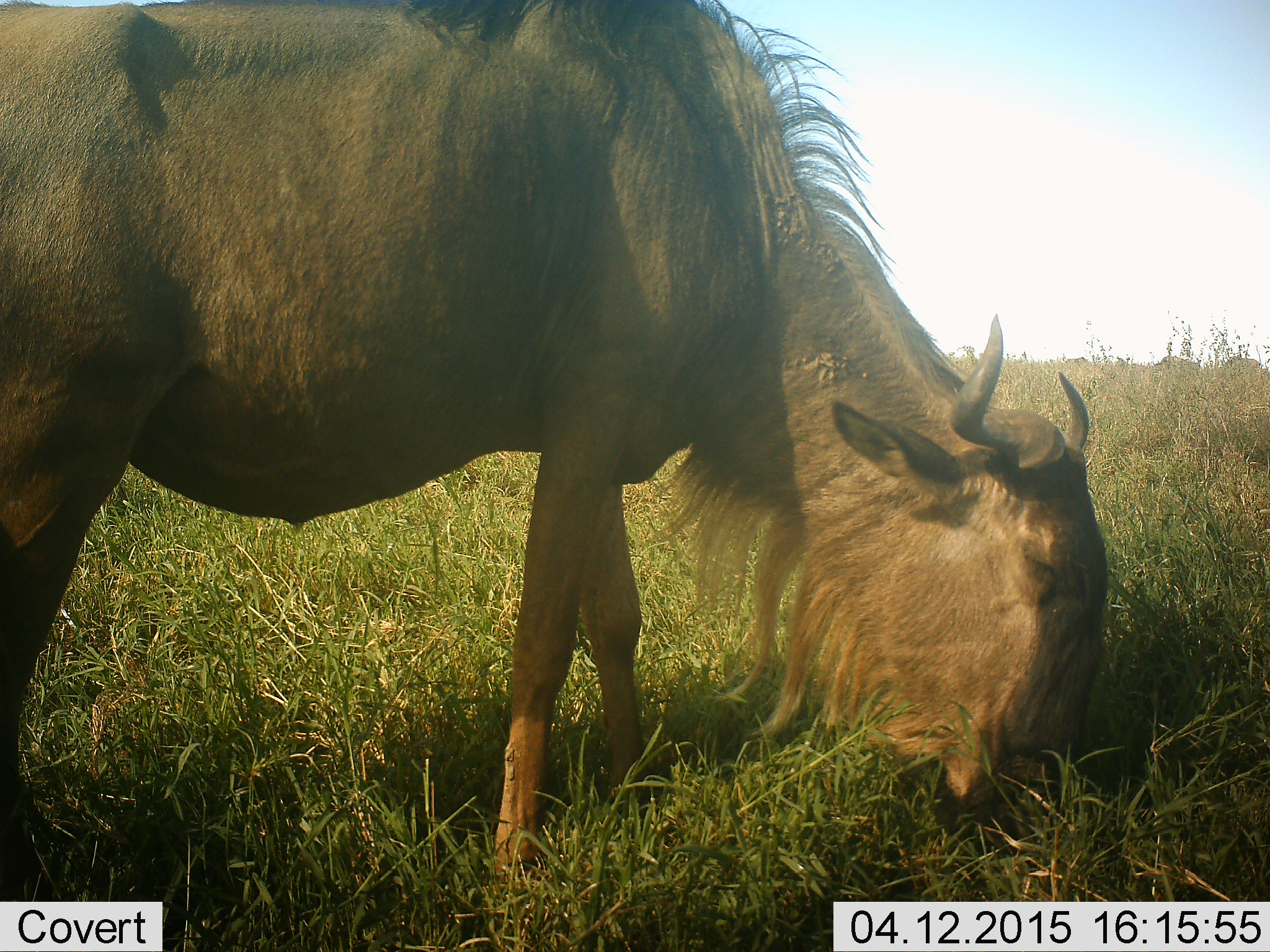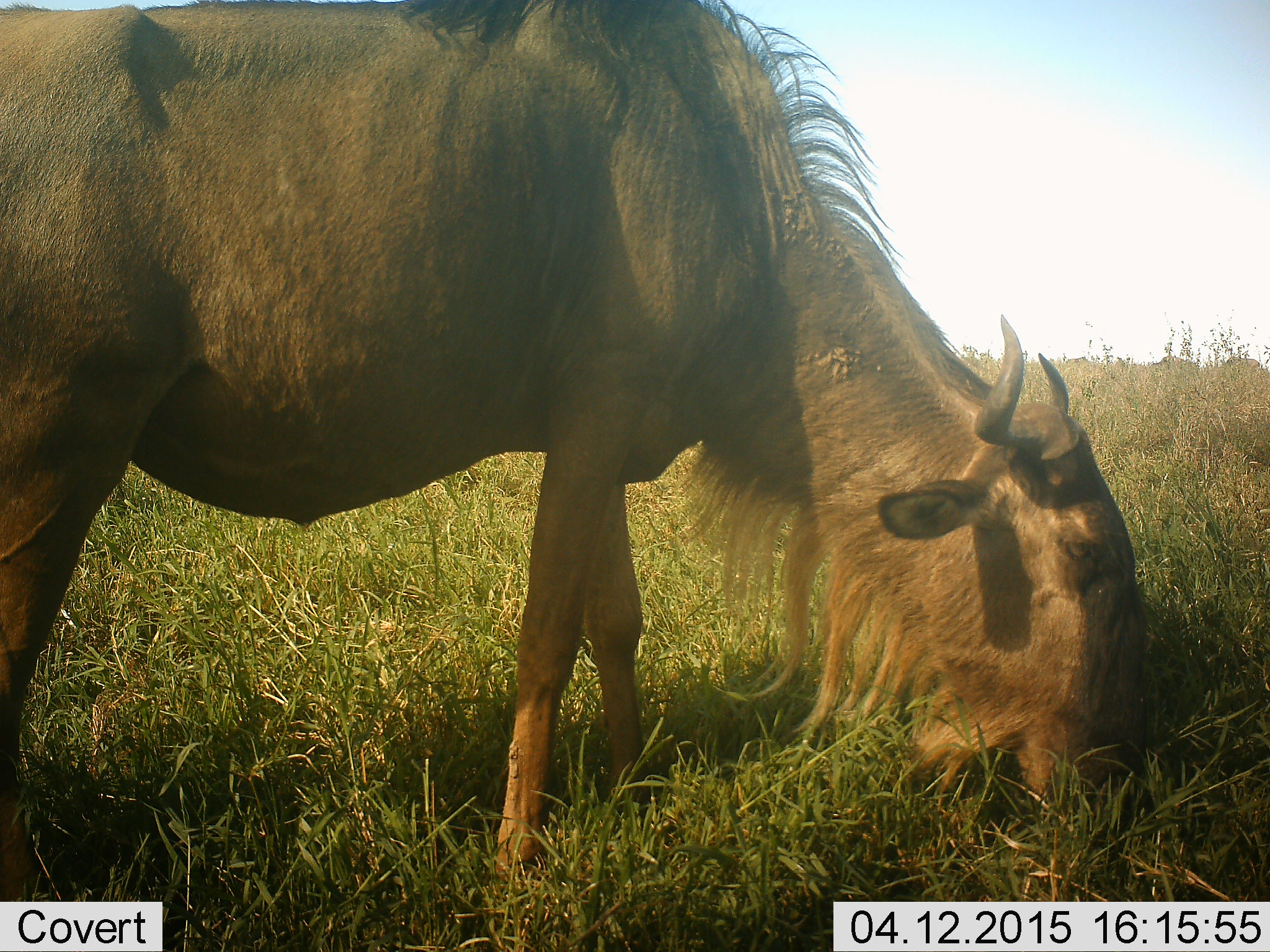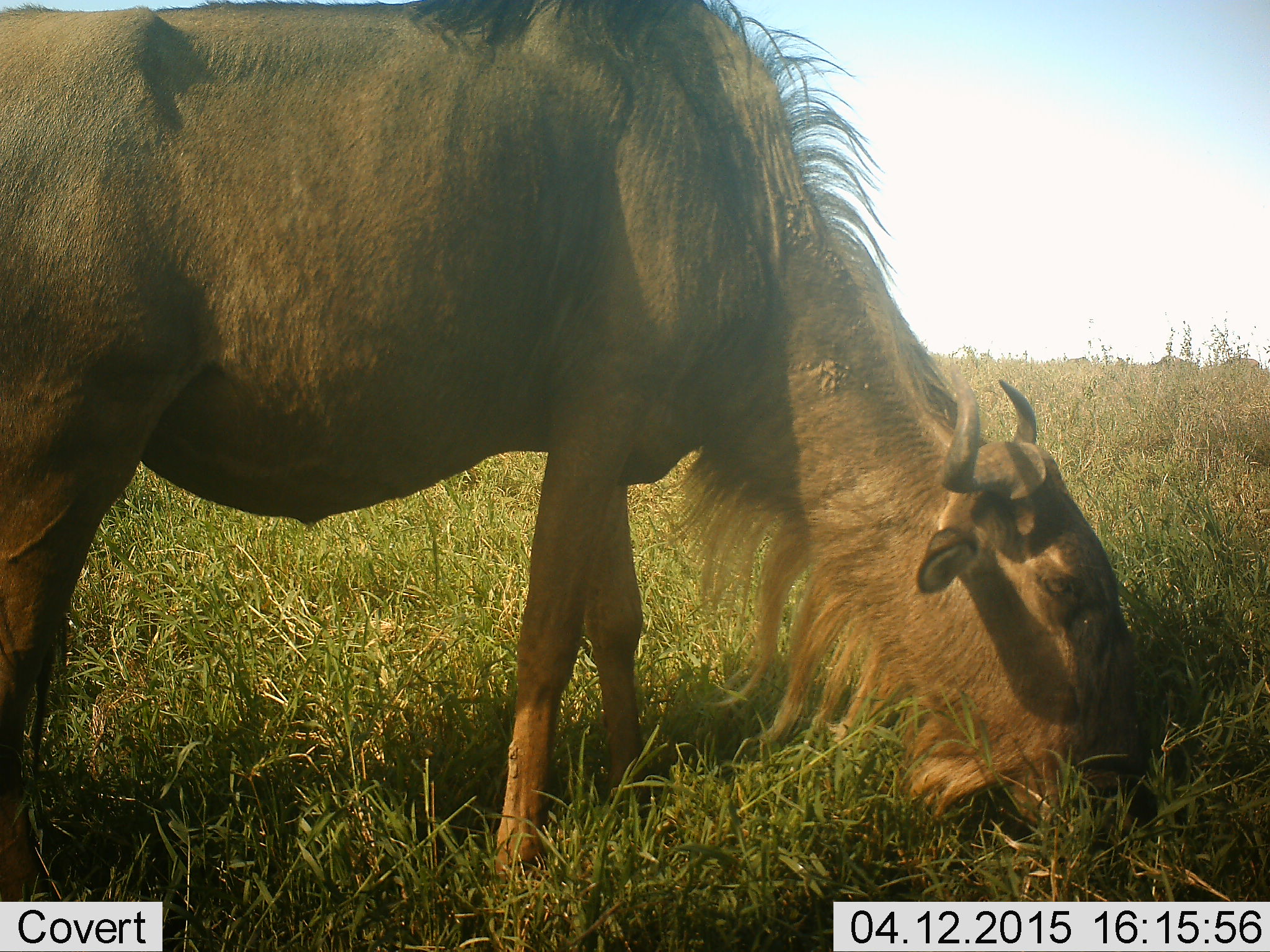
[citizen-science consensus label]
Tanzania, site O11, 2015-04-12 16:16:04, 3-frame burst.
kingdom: Animalia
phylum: Chordata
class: Mammalia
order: Artiodactyla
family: Bovidae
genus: Connochaetes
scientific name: Connochaetes taurinus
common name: blue wildebeest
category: wildebeest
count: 1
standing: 20%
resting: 0%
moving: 0%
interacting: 0%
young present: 0%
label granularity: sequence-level